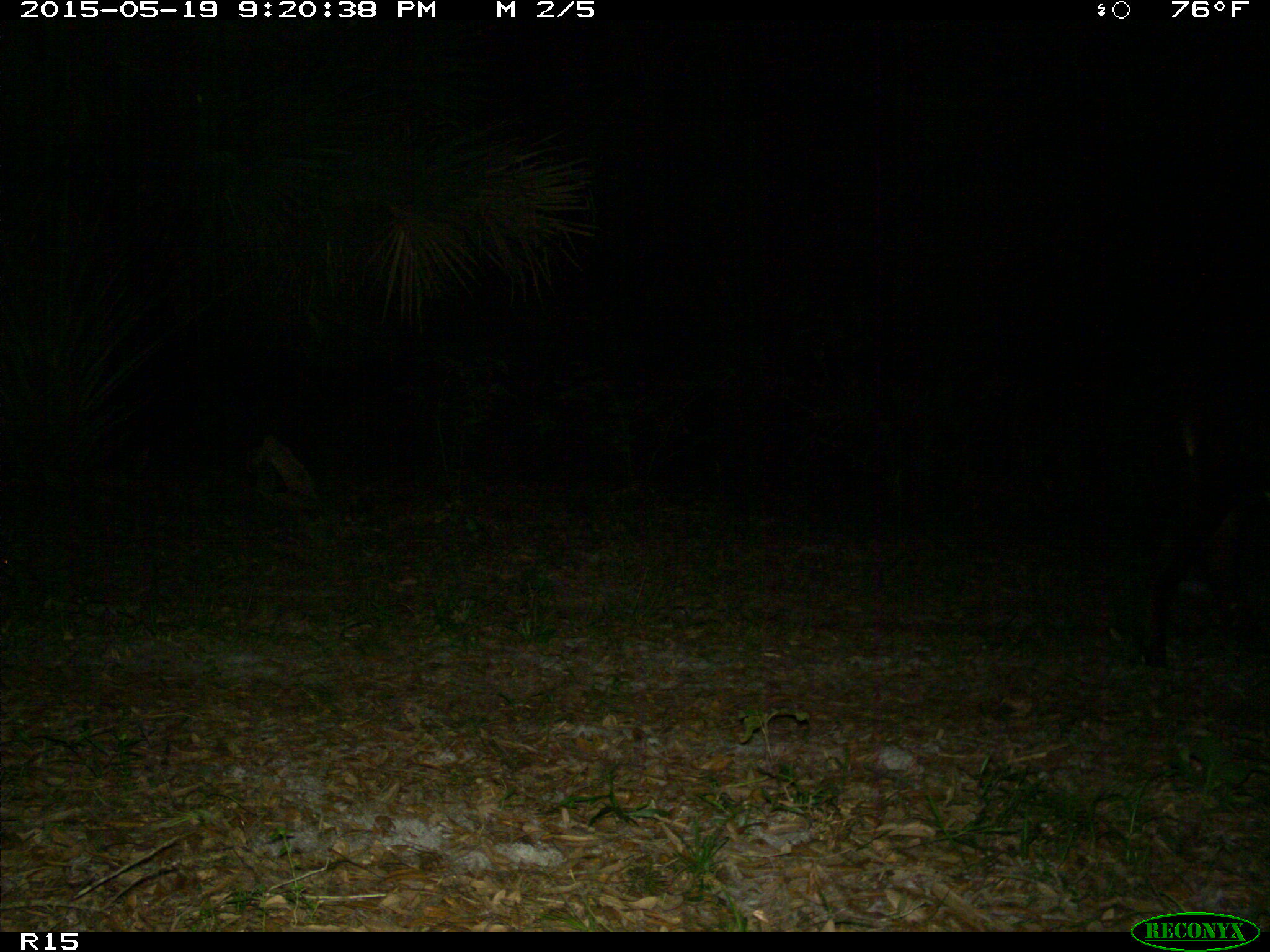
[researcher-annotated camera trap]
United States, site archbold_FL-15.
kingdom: Animalia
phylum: Chordata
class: Mammalia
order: Artiodactyla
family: Bovidae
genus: Bos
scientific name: Bos taurus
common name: domestic cow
Bos taurus (domestic cow).